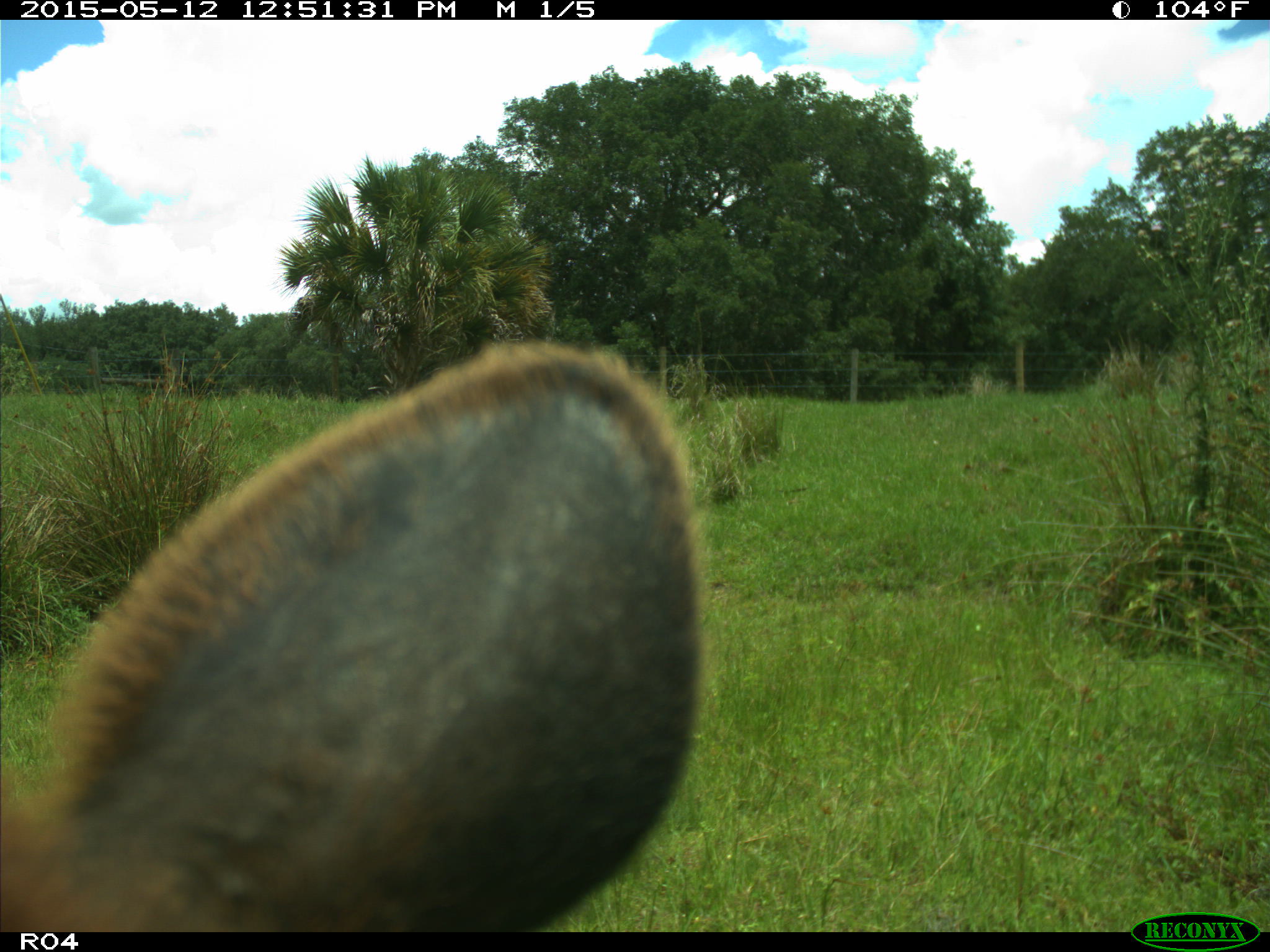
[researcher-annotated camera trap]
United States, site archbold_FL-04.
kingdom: Animalia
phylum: Chordata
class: Mammalia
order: Artiodactyla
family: Bovidae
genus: Bos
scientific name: Bos taurus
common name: domestic cow